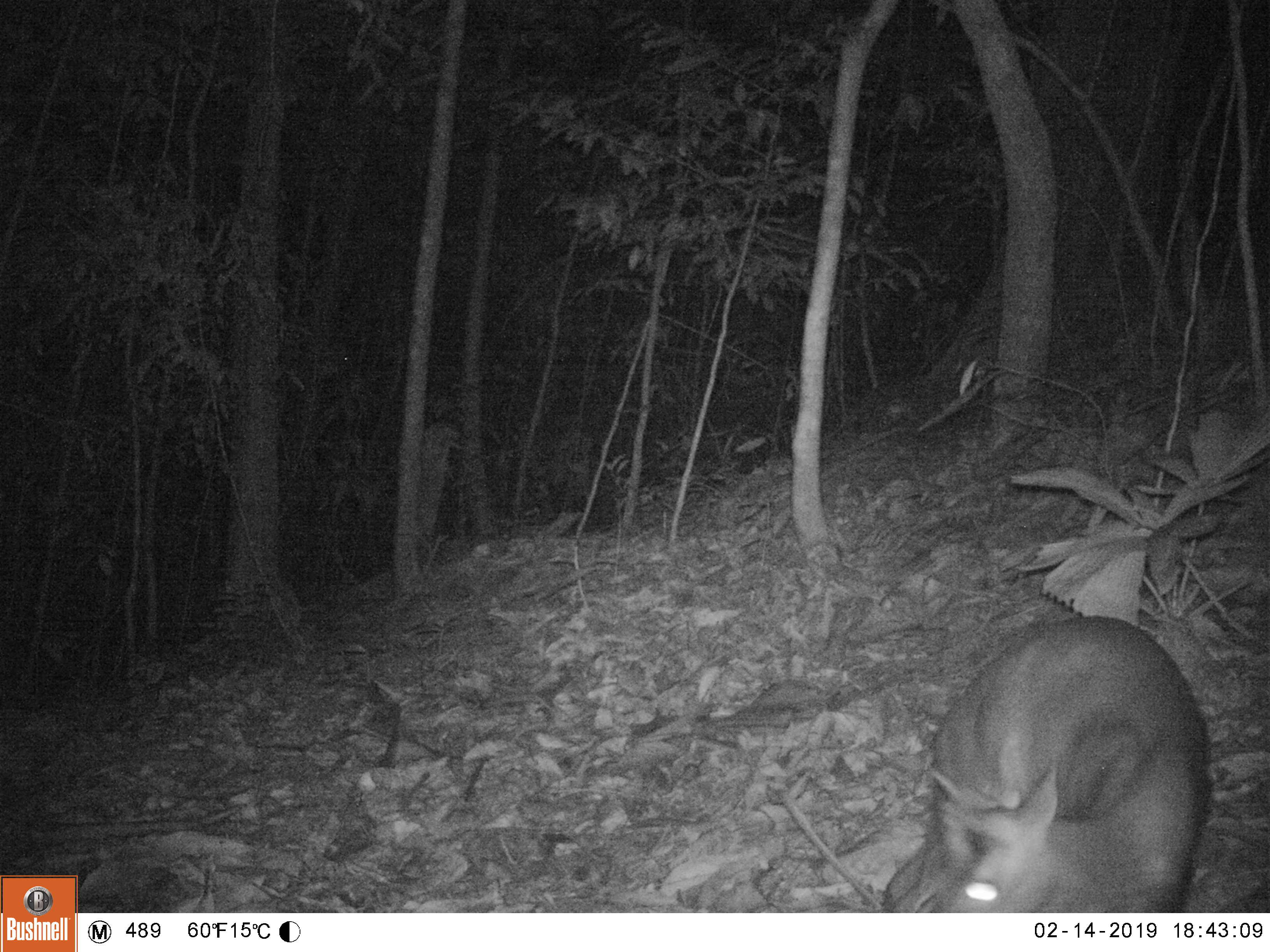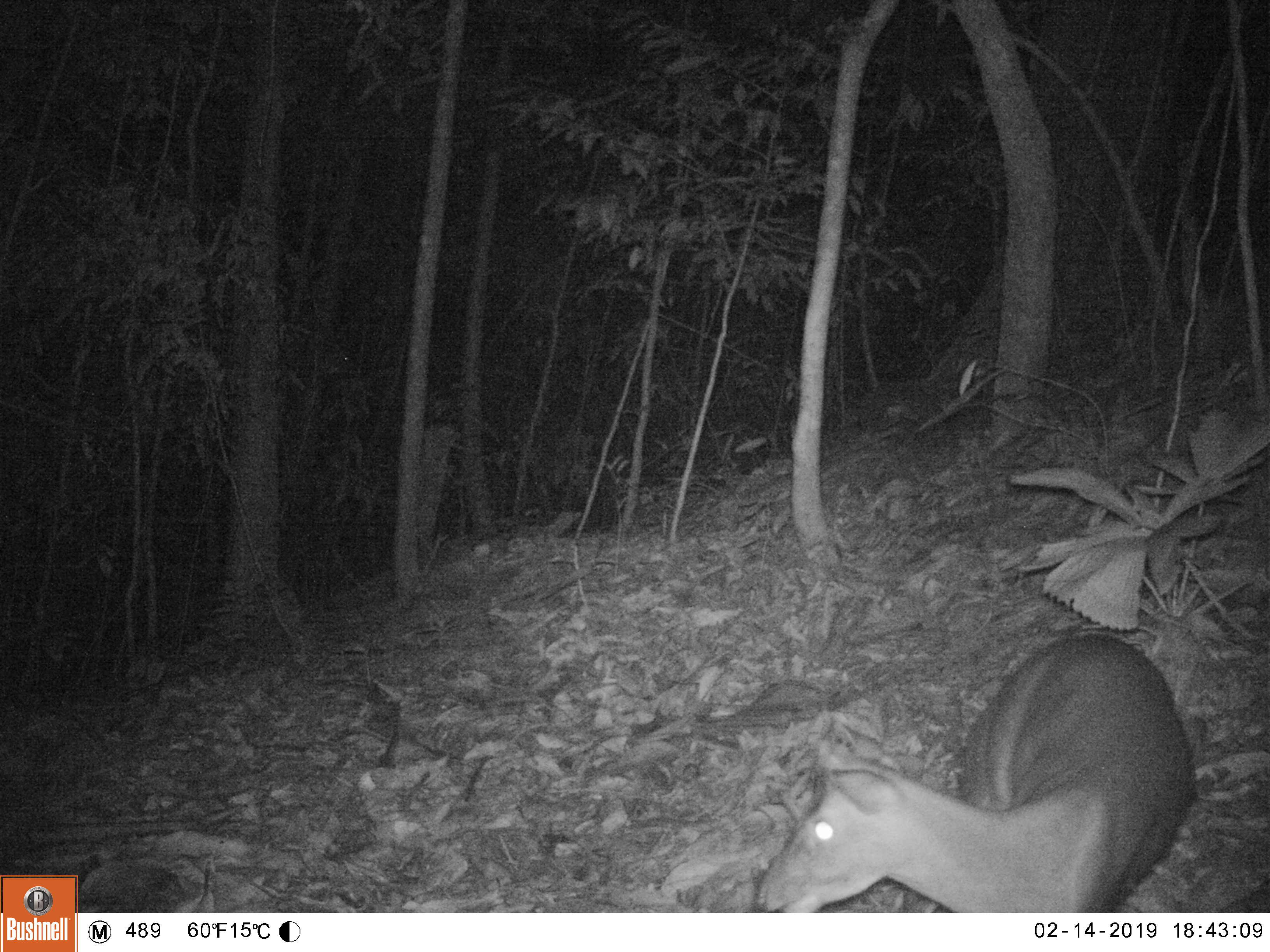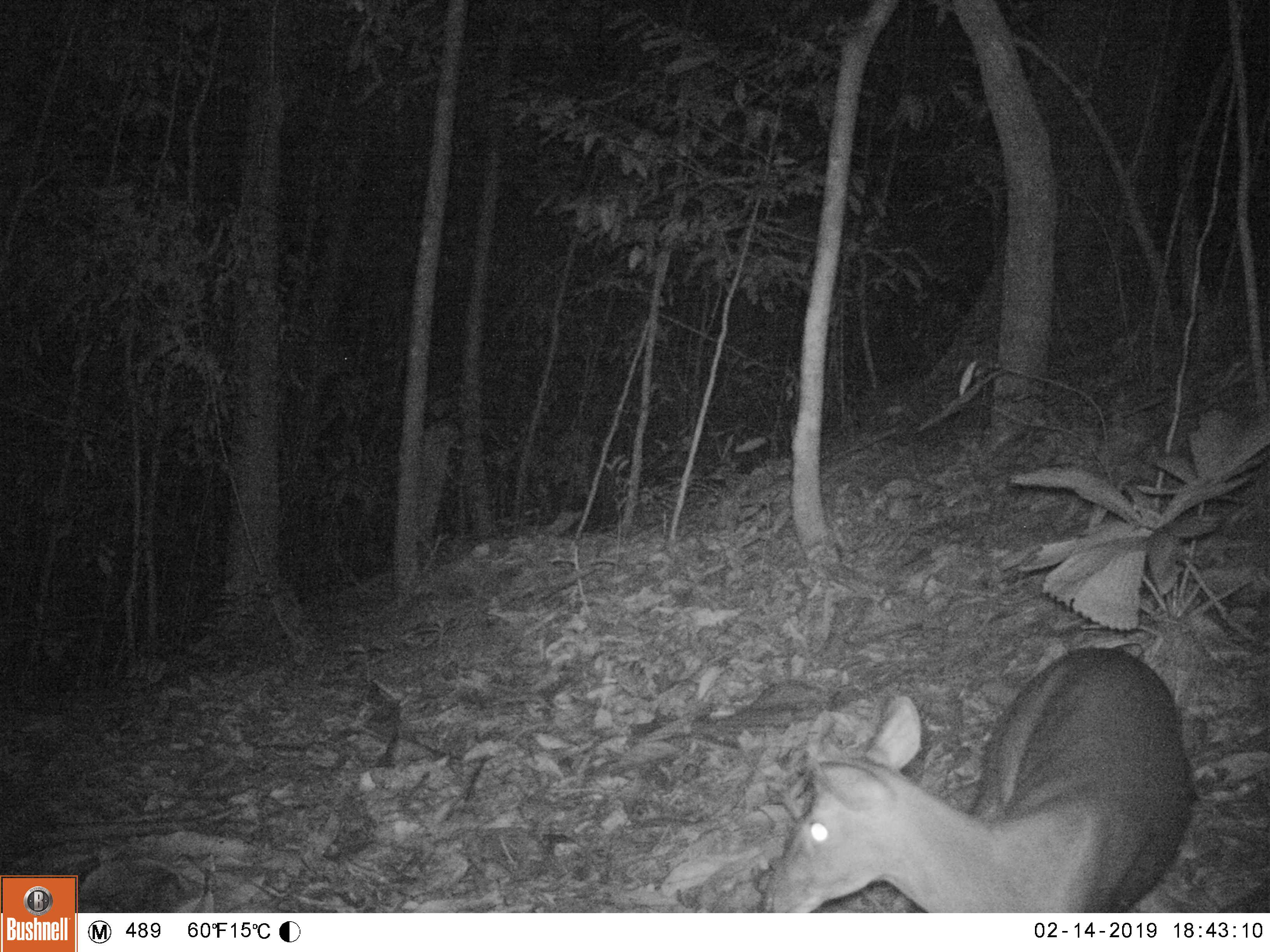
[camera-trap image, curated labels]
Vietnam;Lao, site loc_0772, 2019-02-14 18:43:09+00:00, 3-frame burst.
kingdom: Animalia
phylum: Chordata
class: Mammalia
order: Artiodactyla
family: Cervidae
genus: Muntiacus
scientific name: Muntiacus rooseveltorum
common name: roosevelt's muntjac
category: roosevelts muntjac group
Roosevelts muntjac group (roosevelt's muntjac) (Muntiacus rooseveltorum). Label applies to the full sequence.